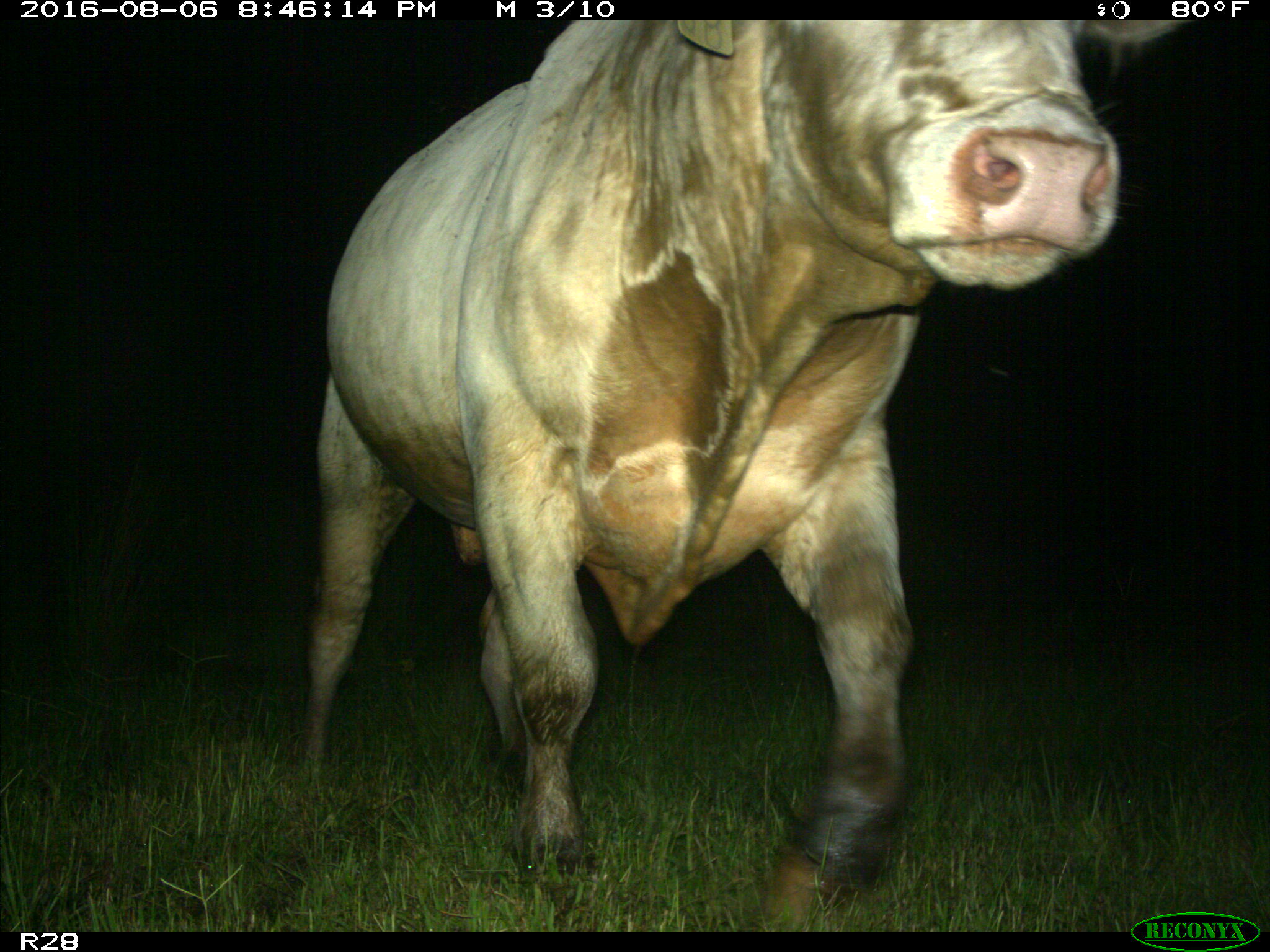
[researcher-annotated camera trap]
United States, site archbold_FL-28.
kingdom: Animalia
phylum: Chordata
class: Mammalia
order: Artiodactyla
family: Bovidae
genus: Bos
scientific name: Bos taurus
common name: domestic cow